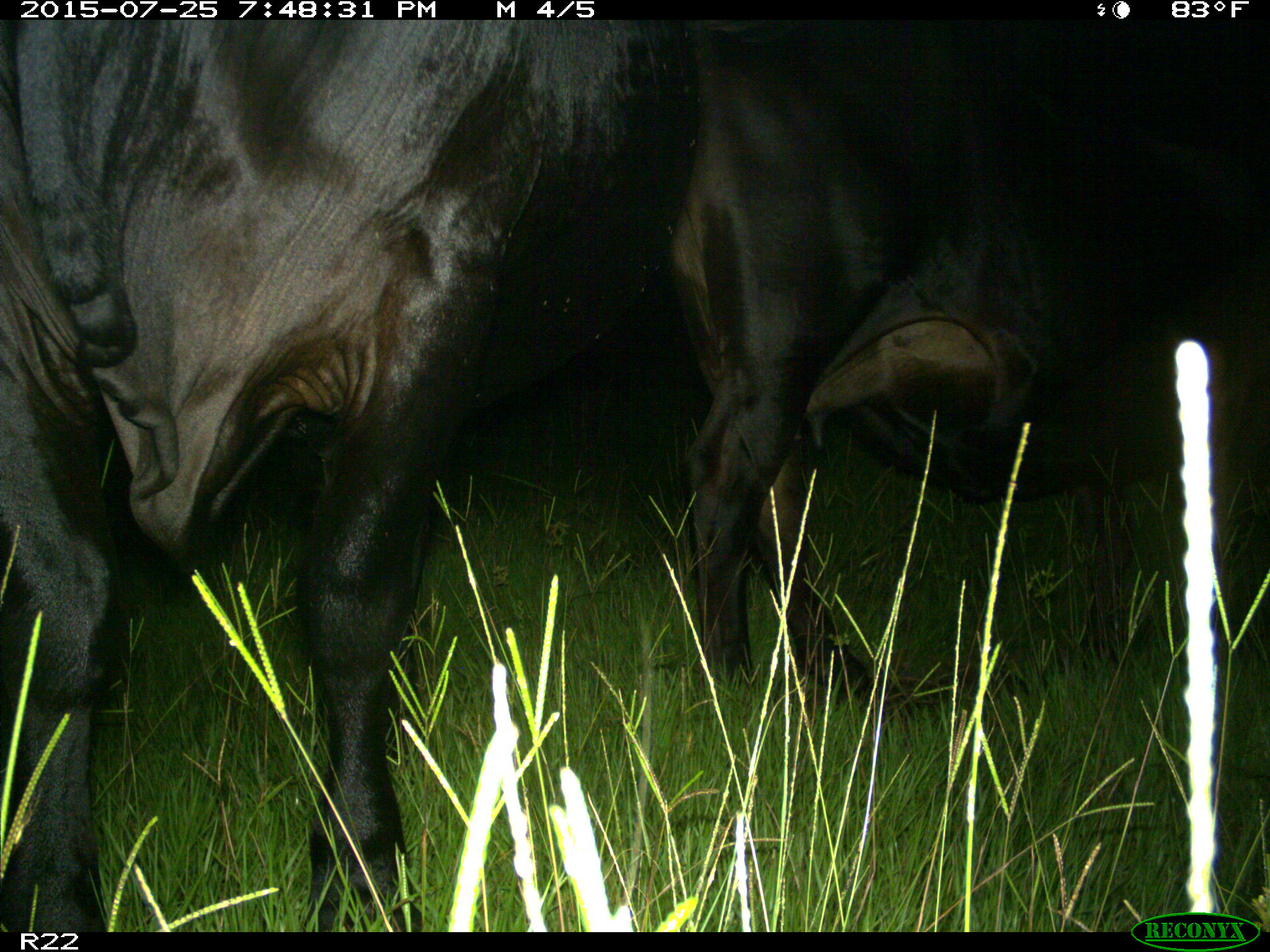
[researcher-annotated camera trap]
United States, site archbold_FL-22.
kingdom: Animalia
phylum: Chordata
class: Mammalia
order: Artiodactyla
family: Bovidae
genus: Bos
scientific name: Bos taurus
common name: domestic cow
Bos taurus (domestic cow).